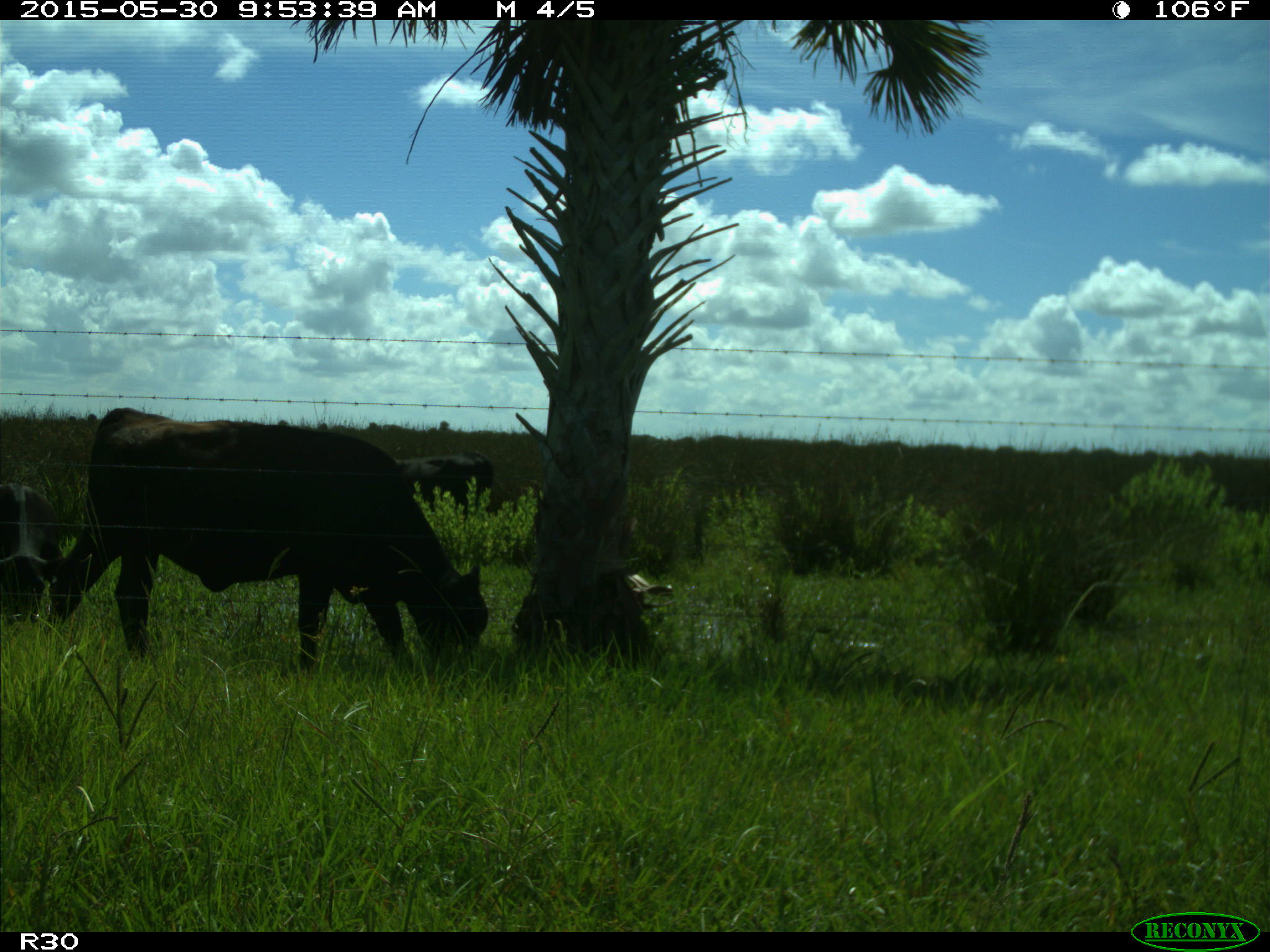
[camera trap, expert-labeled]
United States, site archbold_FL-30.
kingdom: Animalia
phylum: Chordata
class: Mammalia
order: Artiodactyla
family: Bovidae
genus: Bos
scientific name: Bos taurus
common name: domestic cow